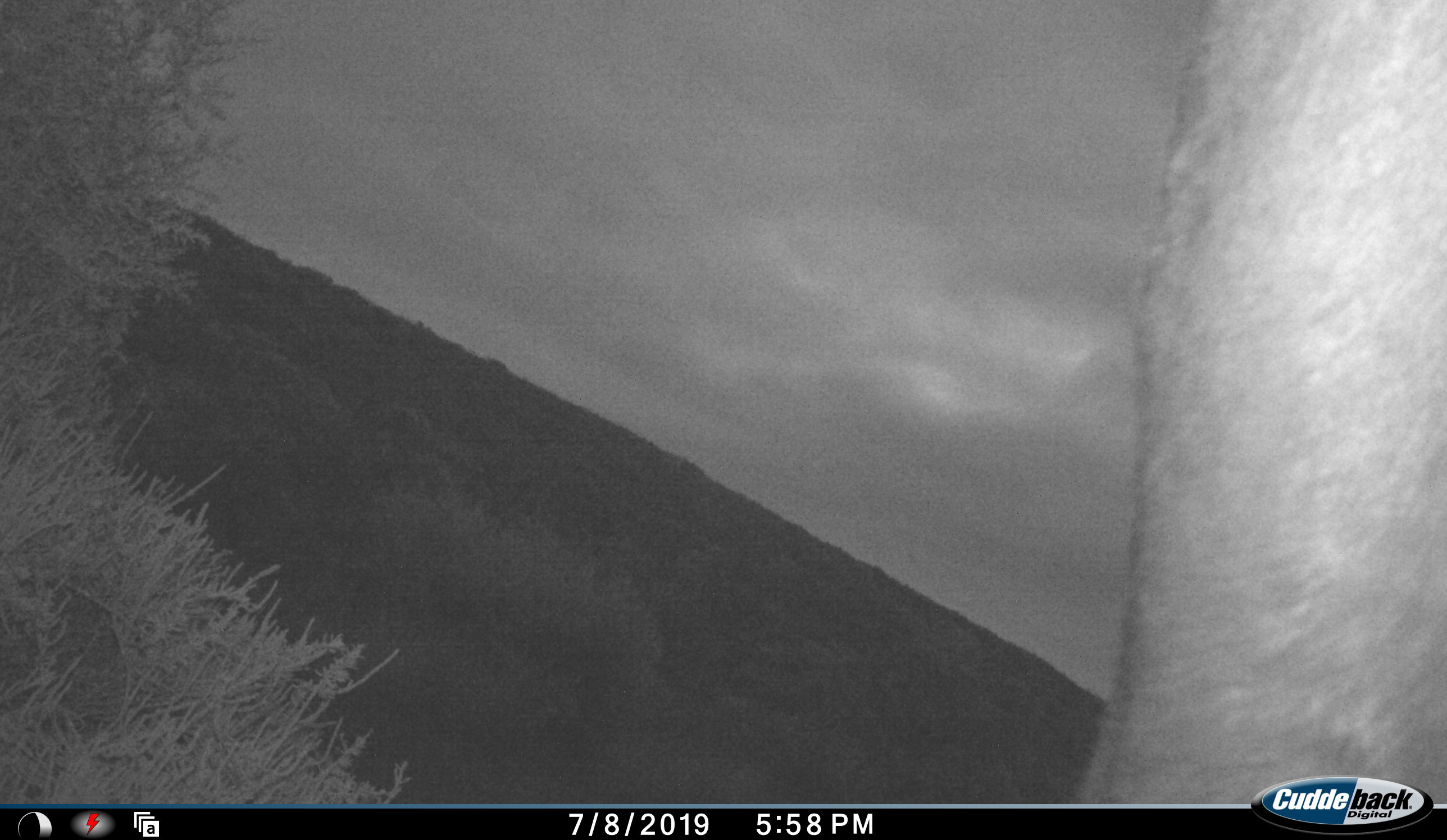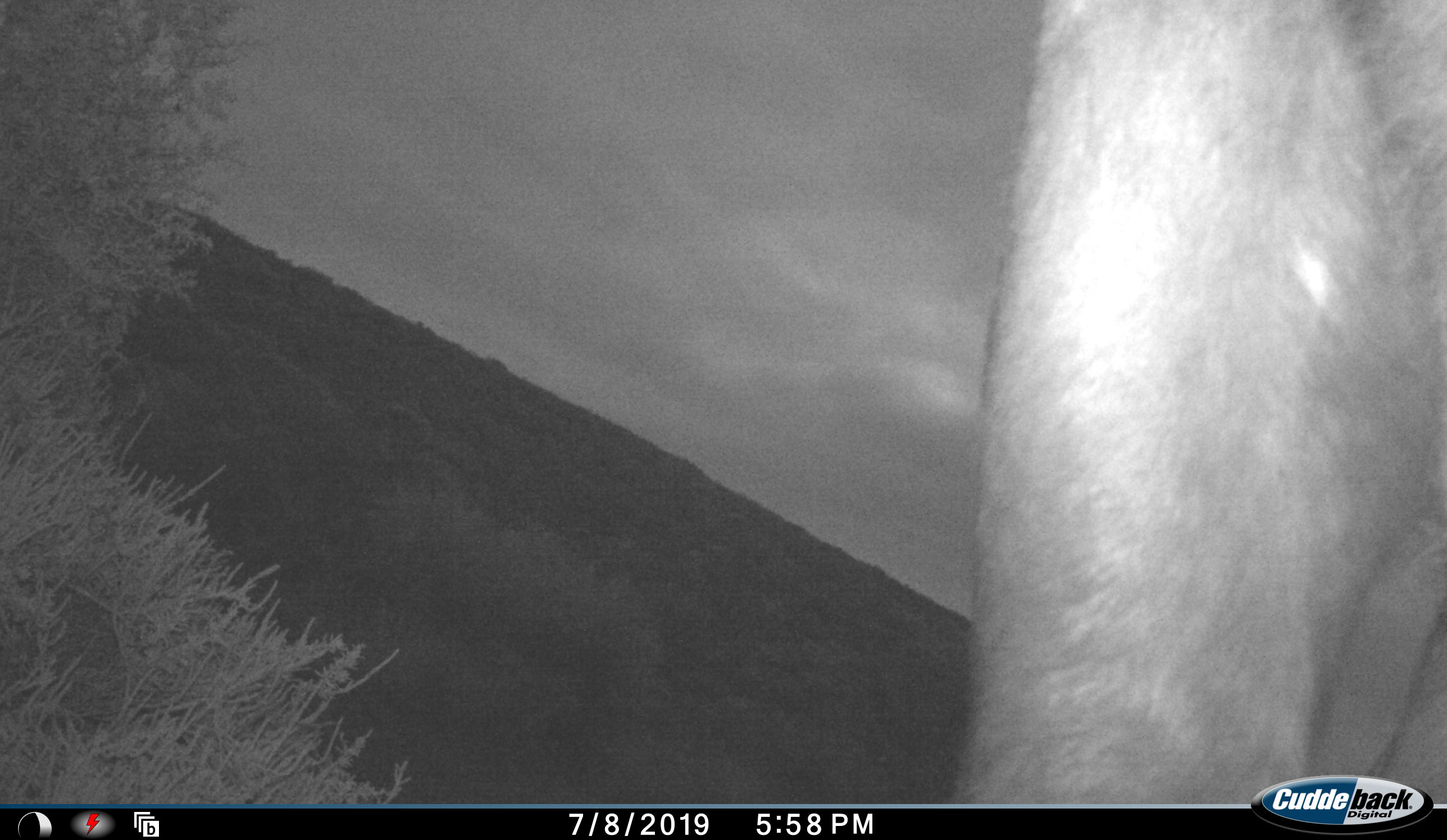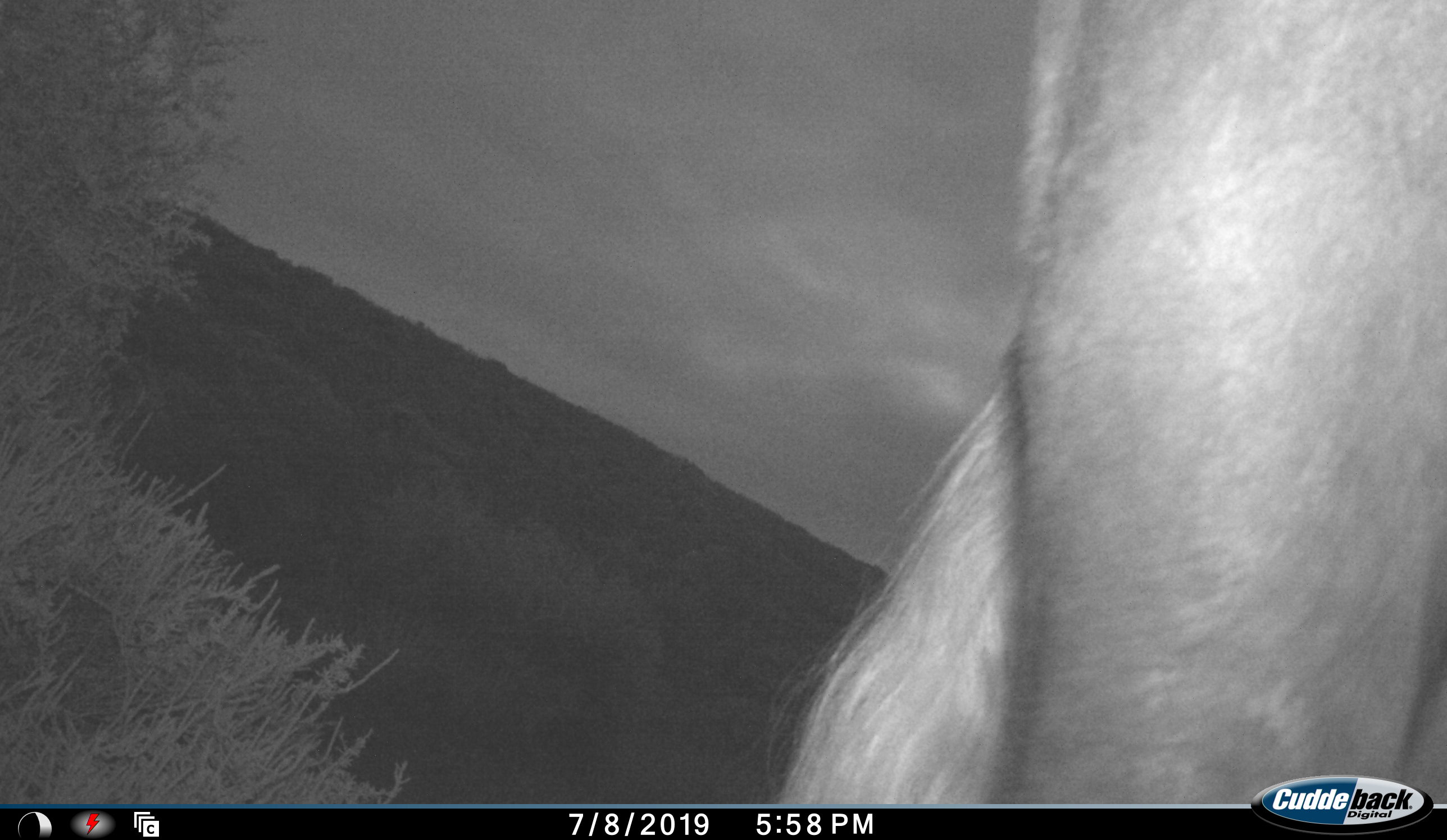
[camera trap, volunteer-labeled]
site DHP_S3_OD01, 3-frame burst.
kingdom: Animalia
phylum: Chordata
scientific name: Vertebrata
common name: domestic animal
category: domesticanimal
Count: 1.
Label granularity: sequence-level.